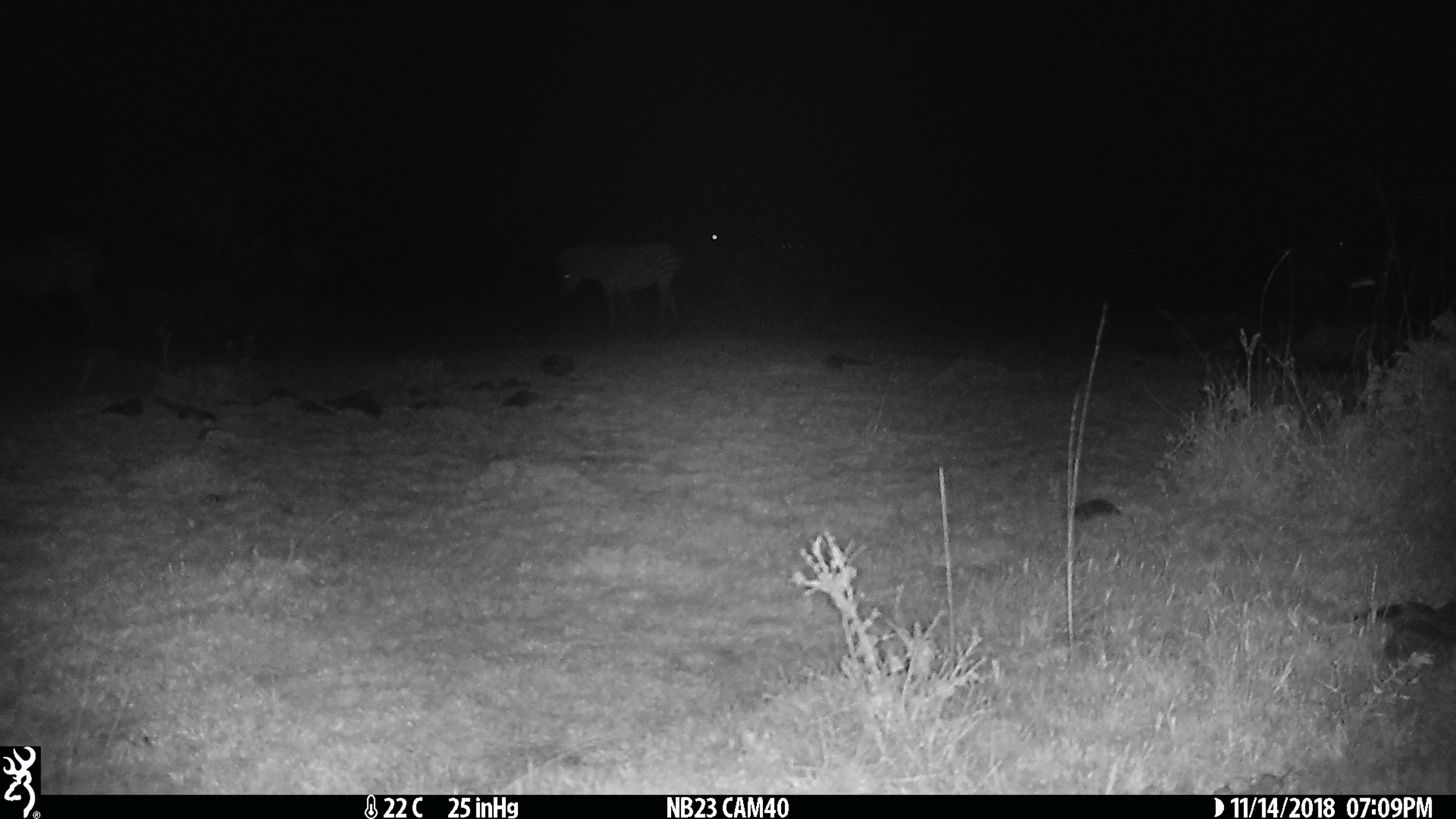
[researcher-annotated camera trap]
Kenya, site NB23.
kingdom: Animalia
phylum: Chordata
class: Mammalia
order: Perissodactyla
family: Equidae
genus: Equus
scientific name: Equus quagga burchellii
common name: burchell's zebra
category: zebra